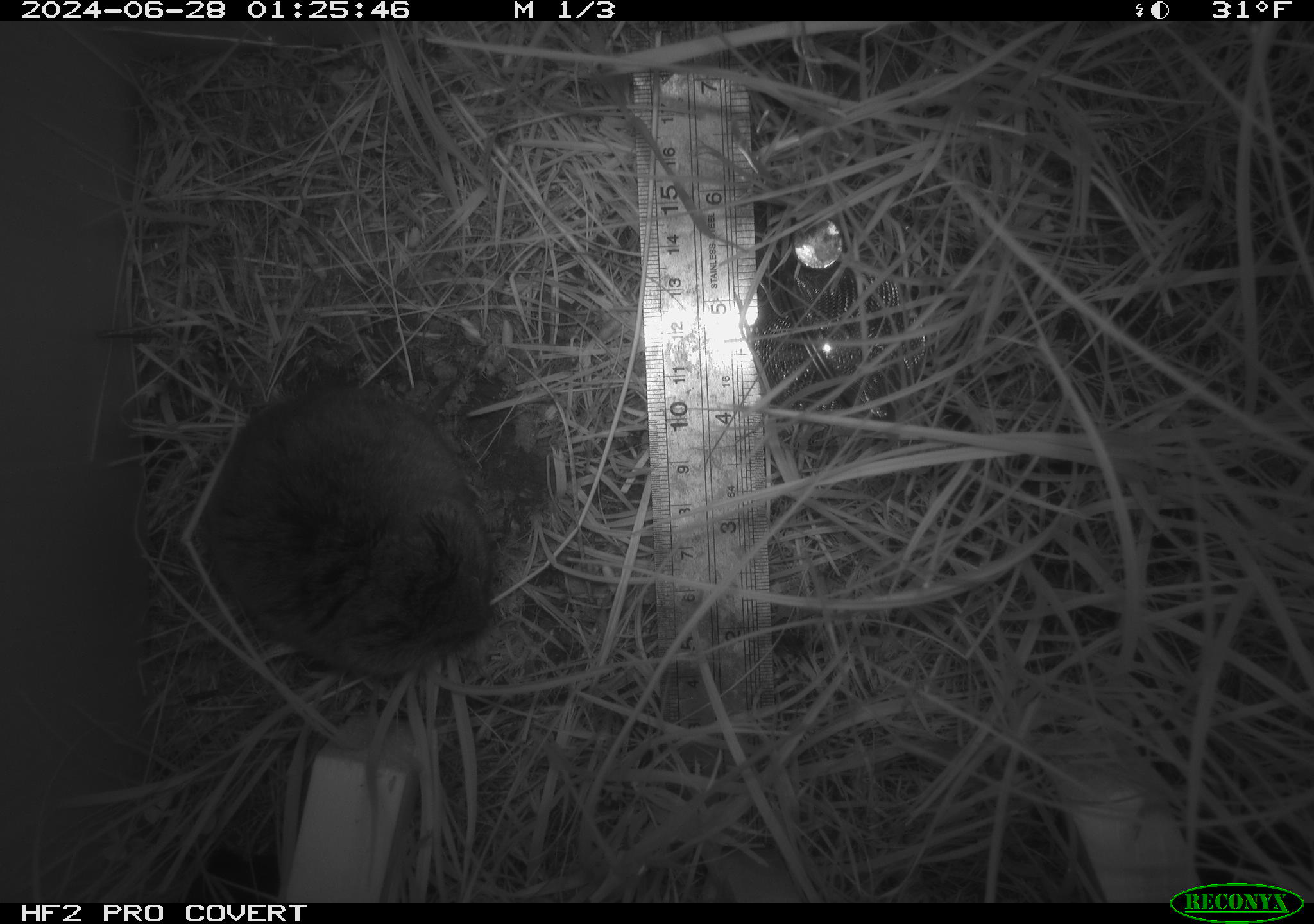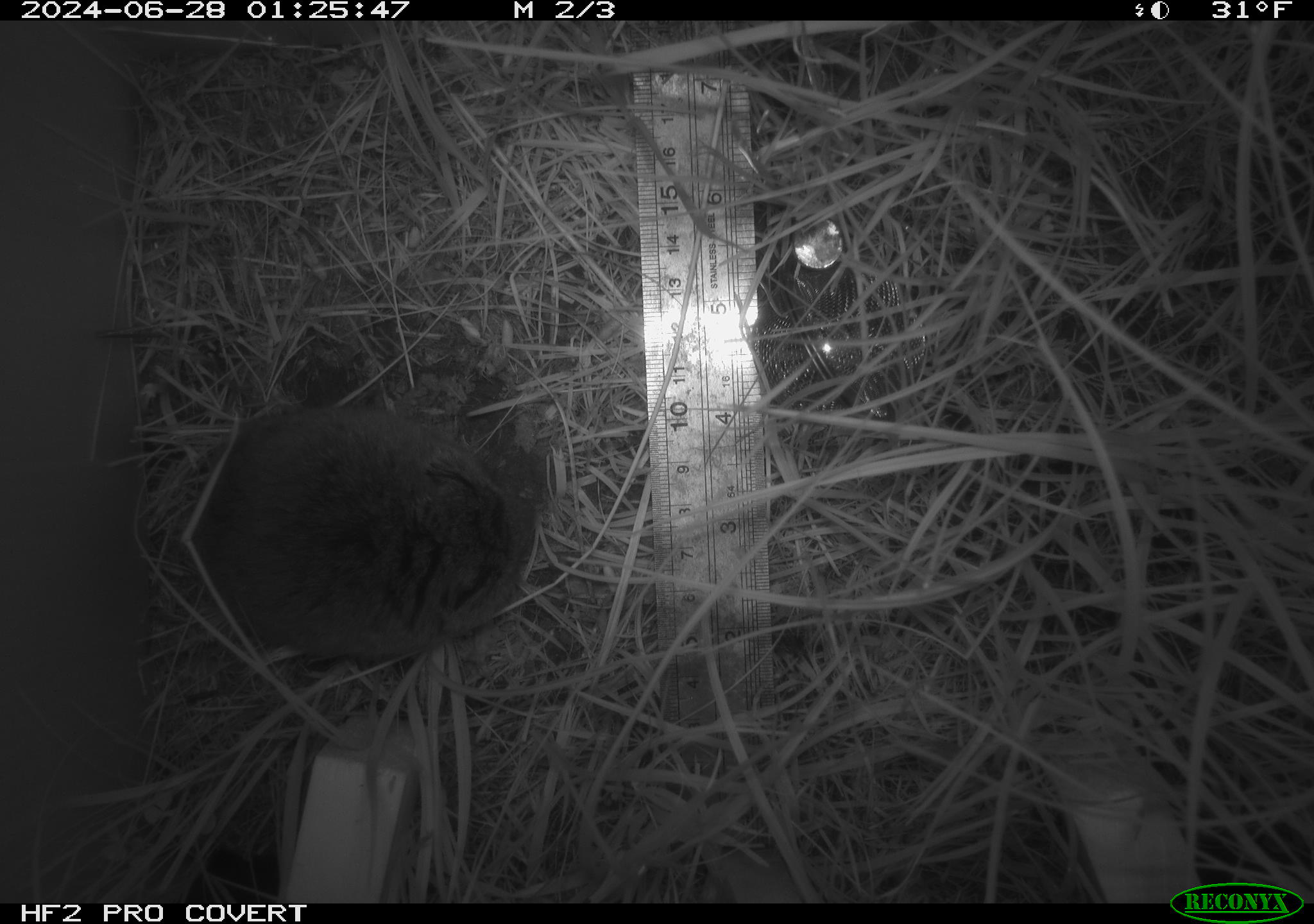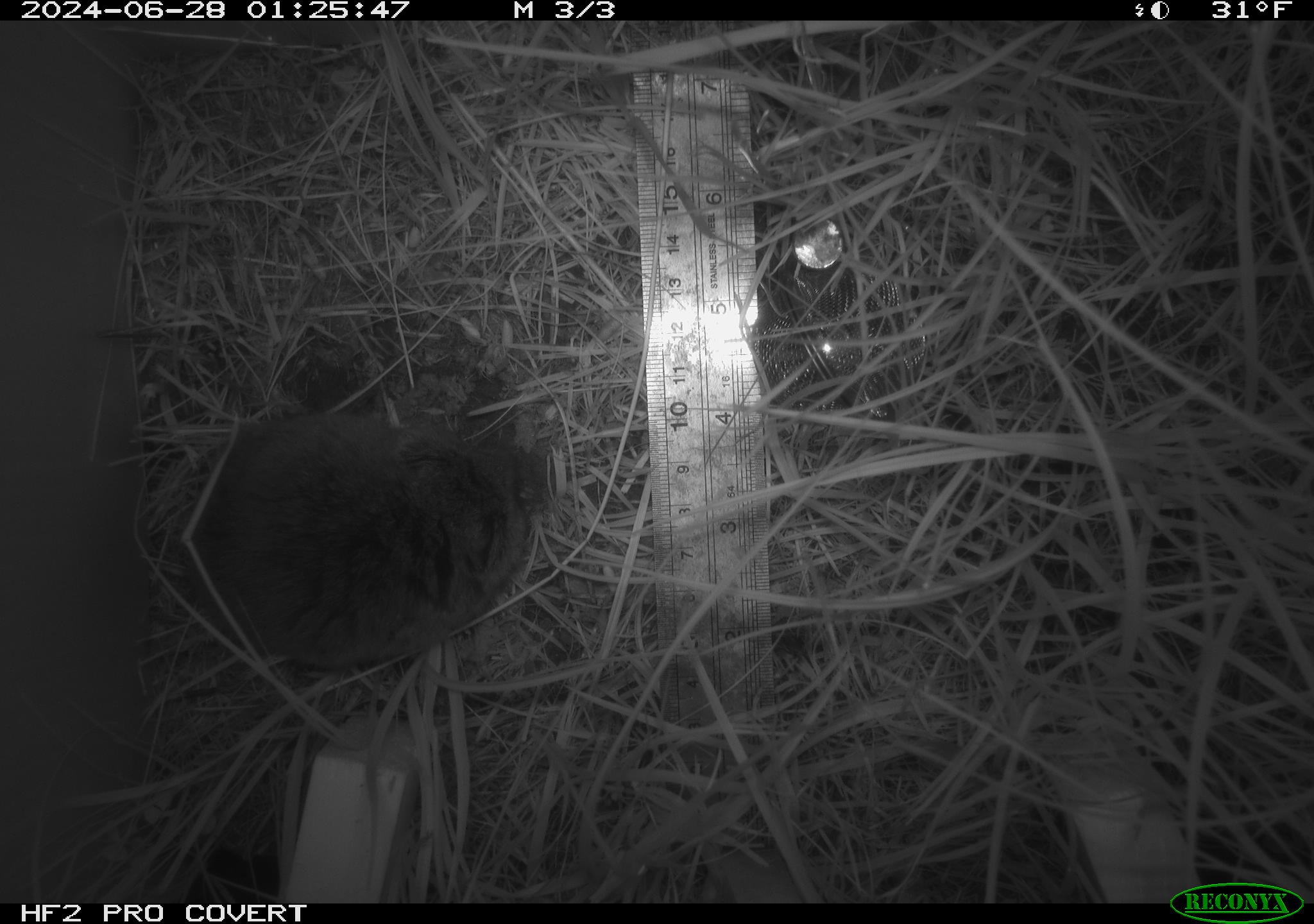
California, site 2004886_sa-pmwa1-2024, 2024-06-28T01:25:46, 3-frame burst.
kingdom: Animalia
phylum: Chordata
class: Mammalia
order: Rodentia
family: Cricetidae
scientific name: Arvicolinae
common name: voles, lemmings, and muskrats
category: arvicolinae subfamily